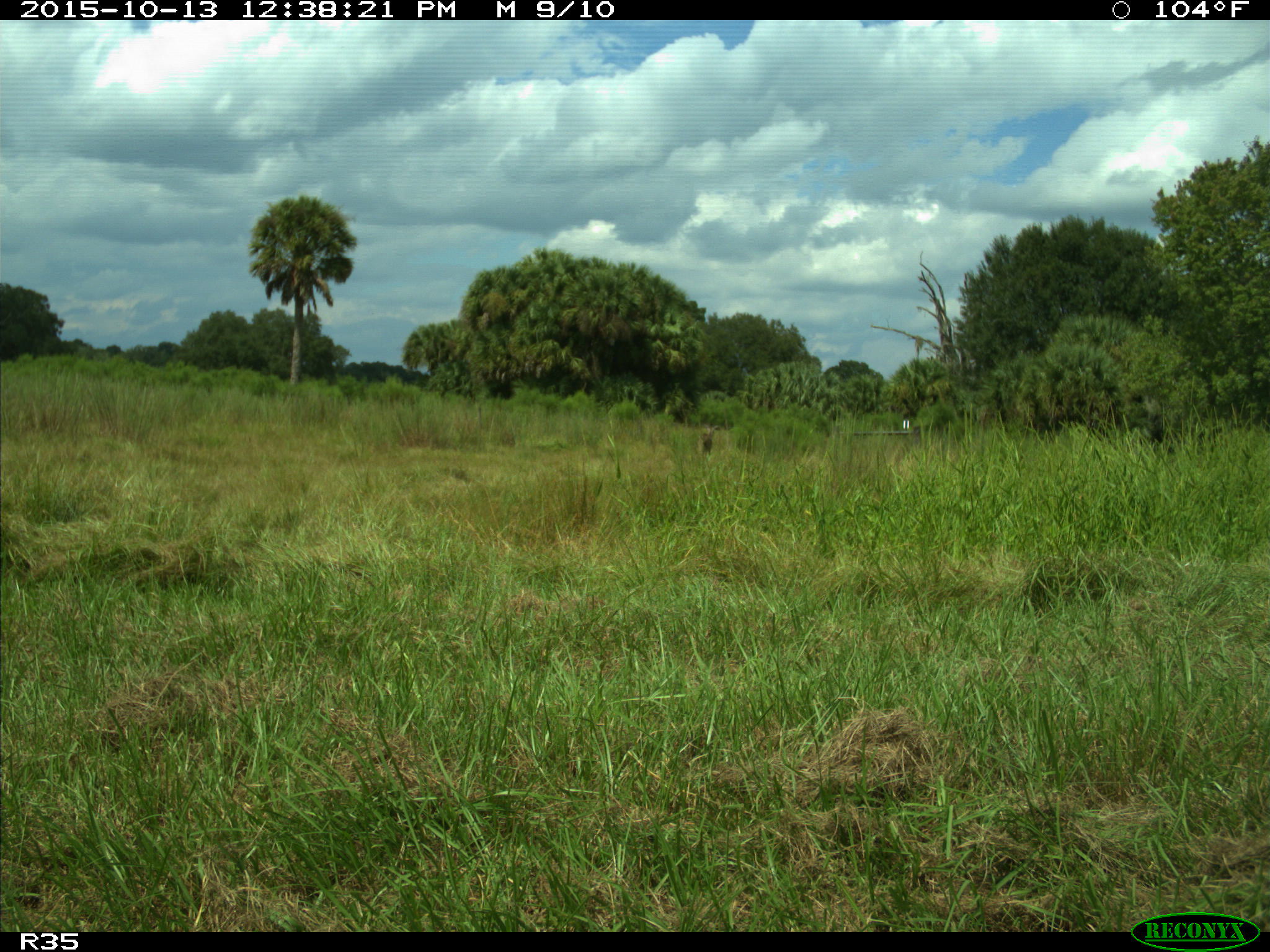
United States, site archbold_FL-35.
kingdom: Animalia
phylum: Chordata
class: Mammalia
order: Artiodactyla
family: Cervidae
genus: Odocoileus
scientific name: Odocoileus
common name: deer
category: unidentified deer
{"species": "unidentified deer (deer) (Odocoileus)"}